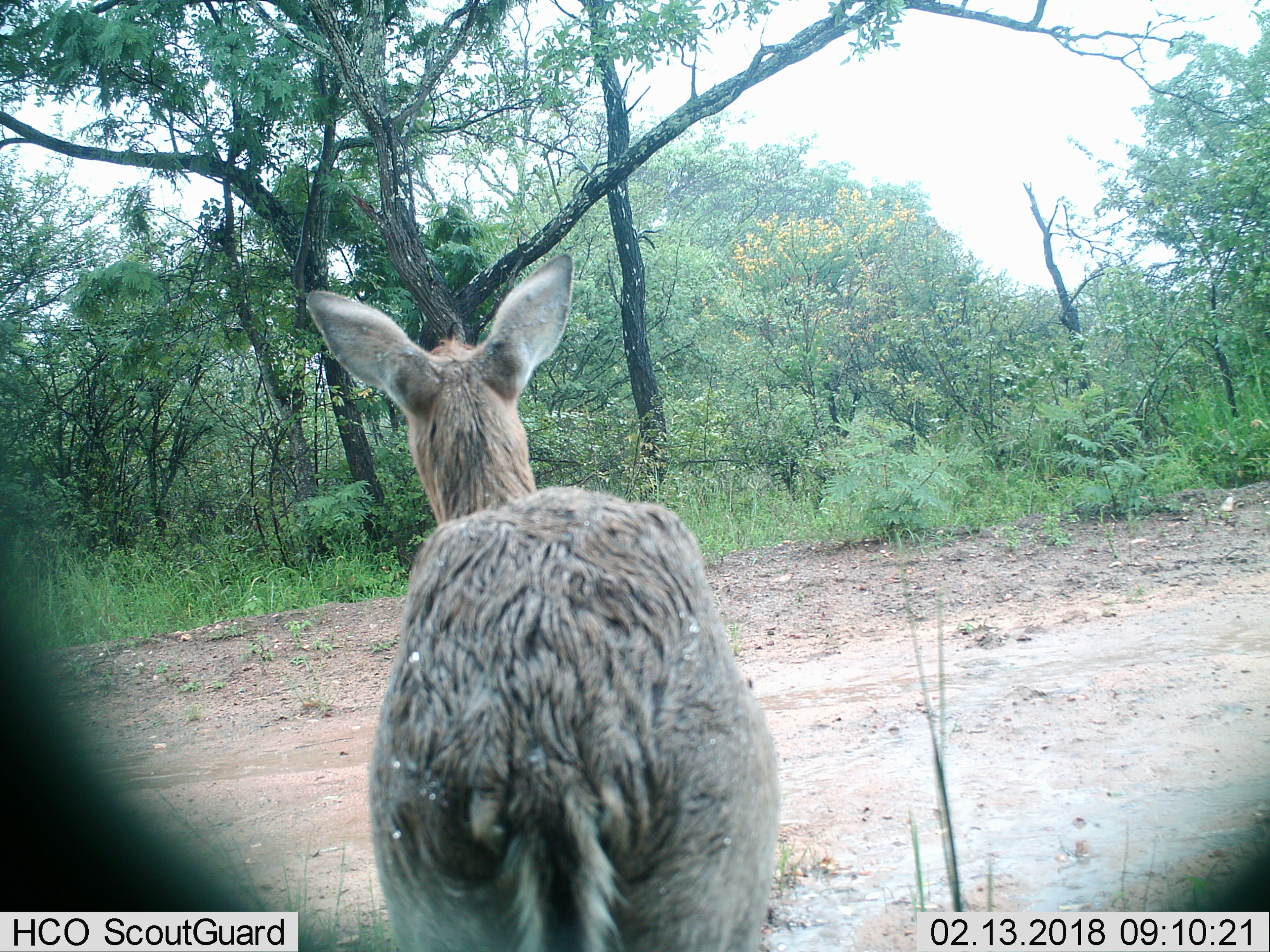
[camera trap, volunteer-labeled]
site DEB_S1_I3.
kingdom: Animalia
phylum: Chordata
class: Mammalia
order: Artiodactyla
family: Bovidae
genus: Sylvicapra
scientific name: Sylvicapra grimmia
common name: common duiker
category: duikercommongrey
Duikercommongrey (common duiker) (Sylvicapra grimmia), count 1. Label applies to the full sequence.